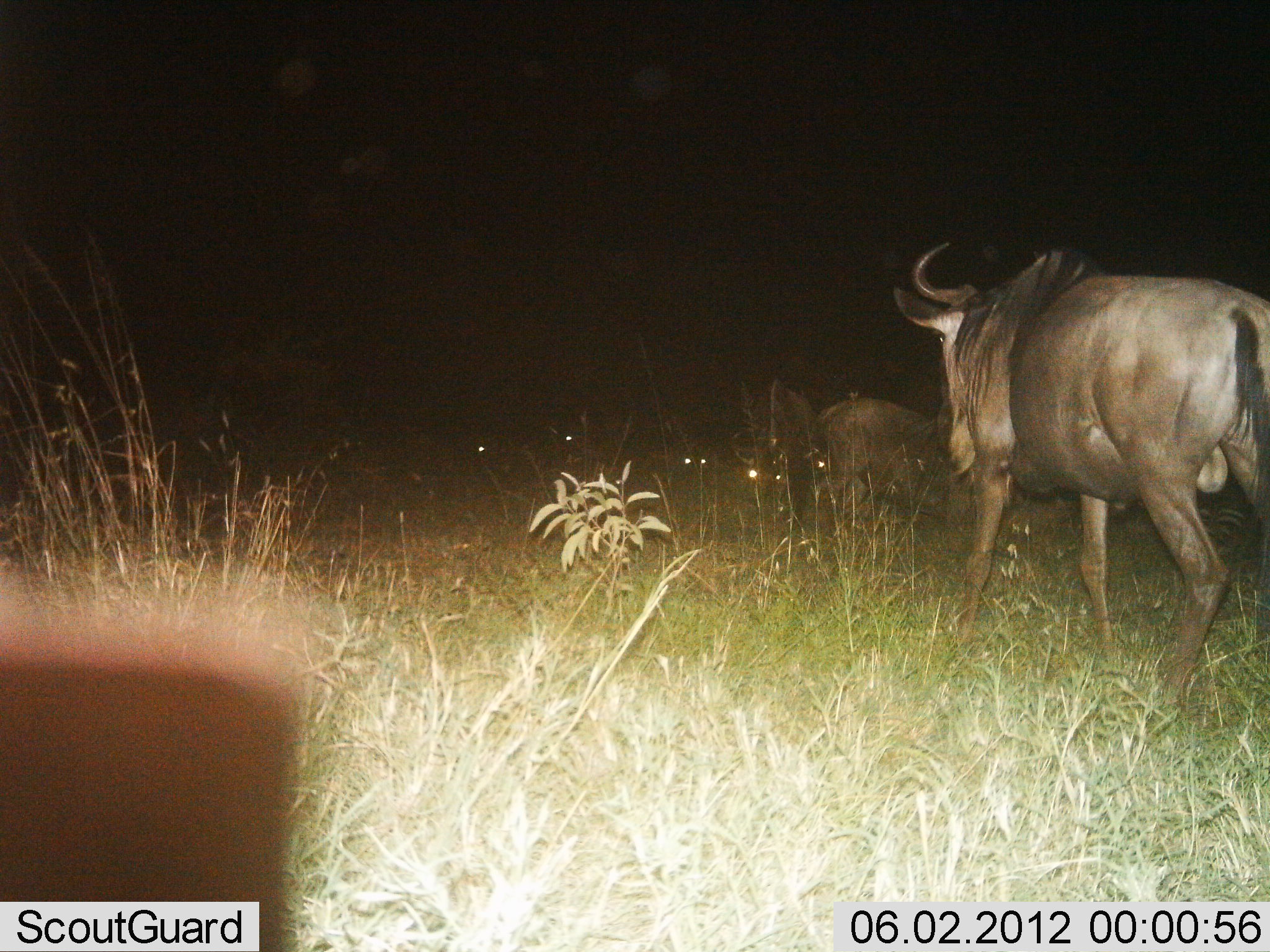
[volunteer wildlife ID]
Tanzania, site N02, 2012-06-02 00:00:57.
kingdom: Animalia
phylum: Chordata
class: Mammalia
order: Artiodactyla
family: Bovidae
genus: Connochaetes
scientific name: Connochaetes taurinus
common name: blue wildebeest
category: wildebeest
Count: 3.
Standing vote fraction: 30%.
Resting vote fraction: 30%.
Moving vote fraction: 60%.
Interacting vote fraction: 0%.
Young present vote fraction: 0%.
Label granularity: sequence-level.